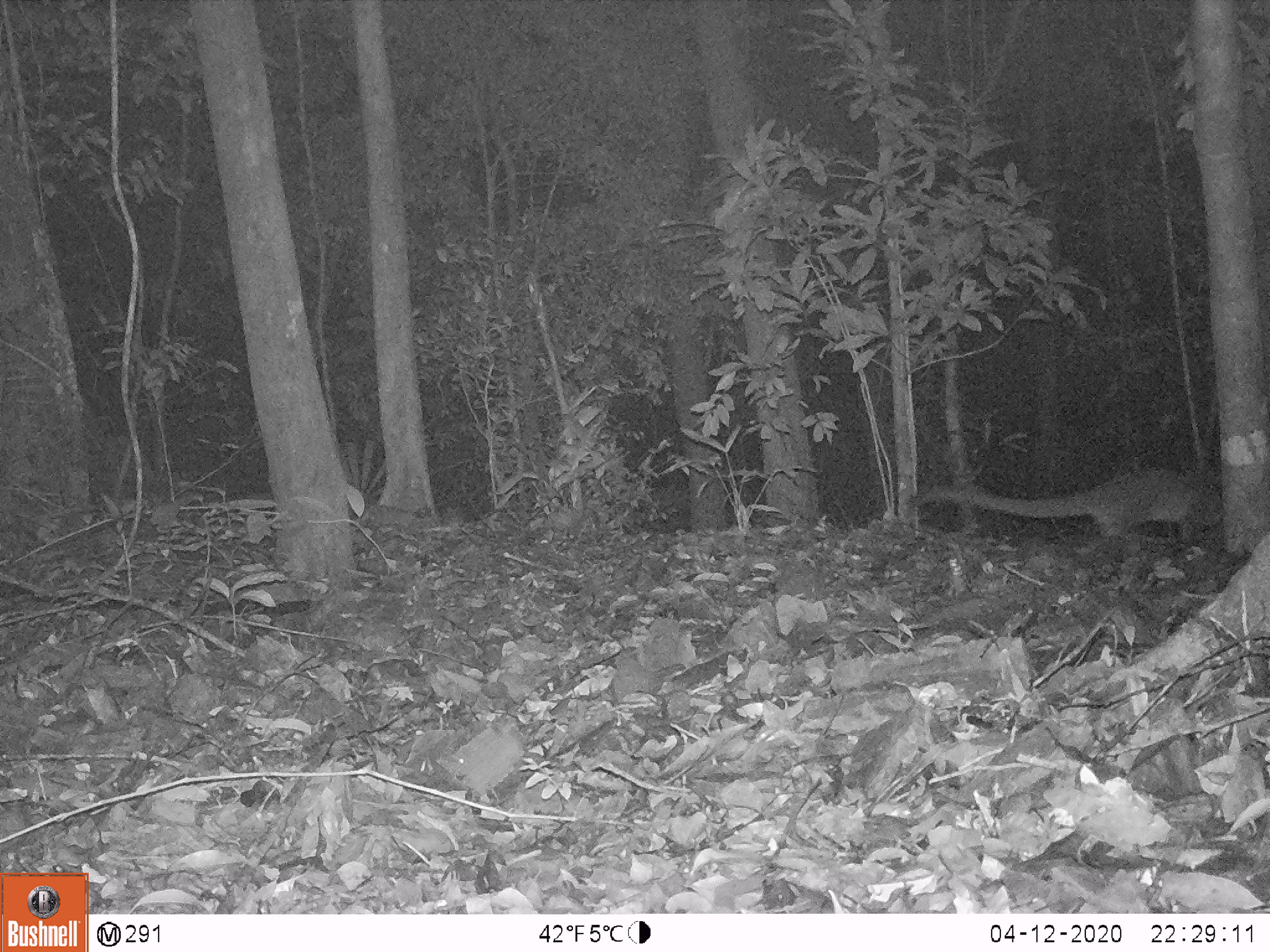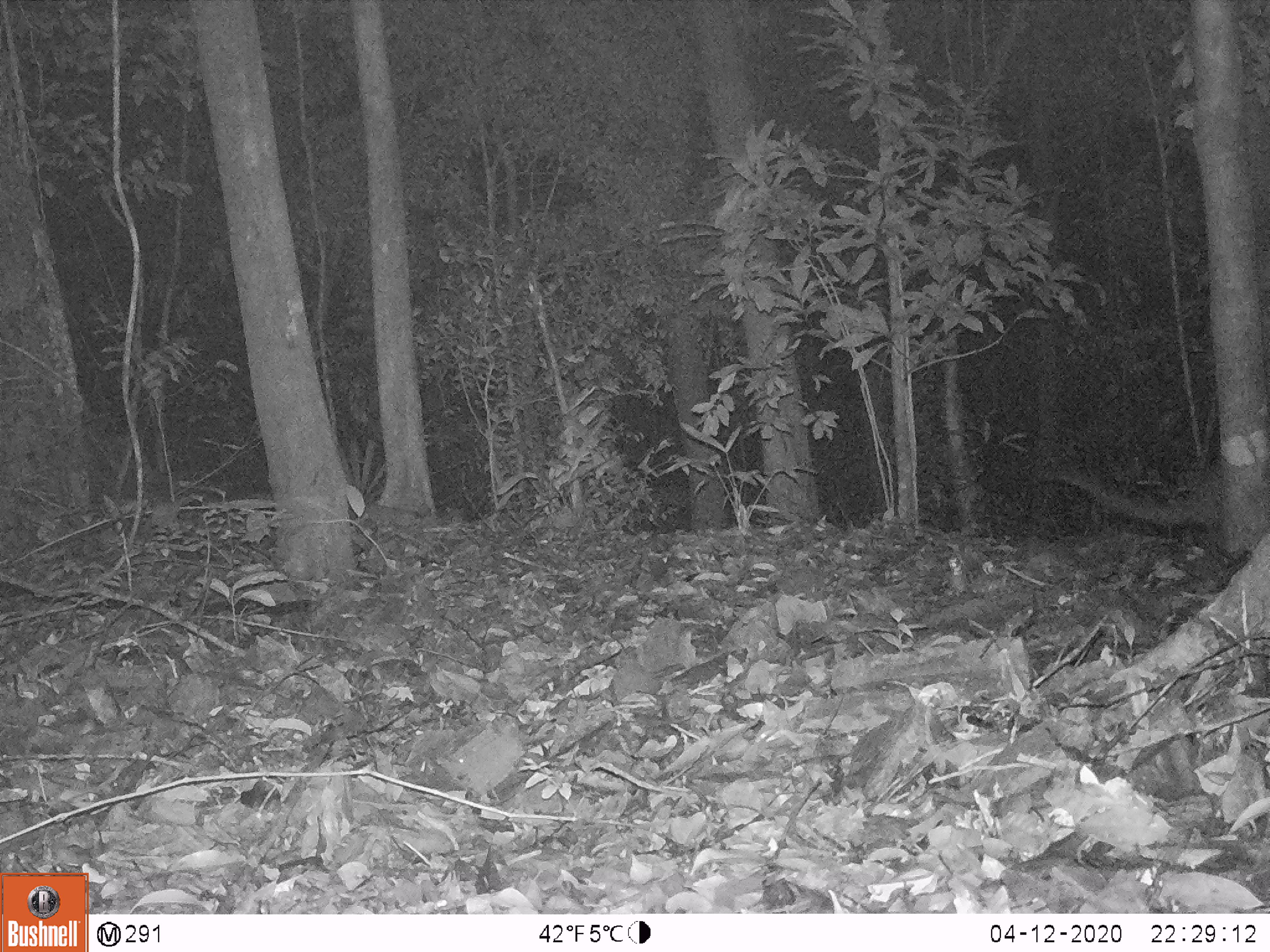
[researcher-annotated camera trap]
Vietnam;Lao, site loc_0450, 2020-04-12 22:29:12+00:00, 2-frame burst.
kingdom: Animalia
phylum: Chordata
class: Mammalia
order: Carnivora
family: Viverridae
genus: Paguma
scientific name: Paguma larvata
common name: masked palm civet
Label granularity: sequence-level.